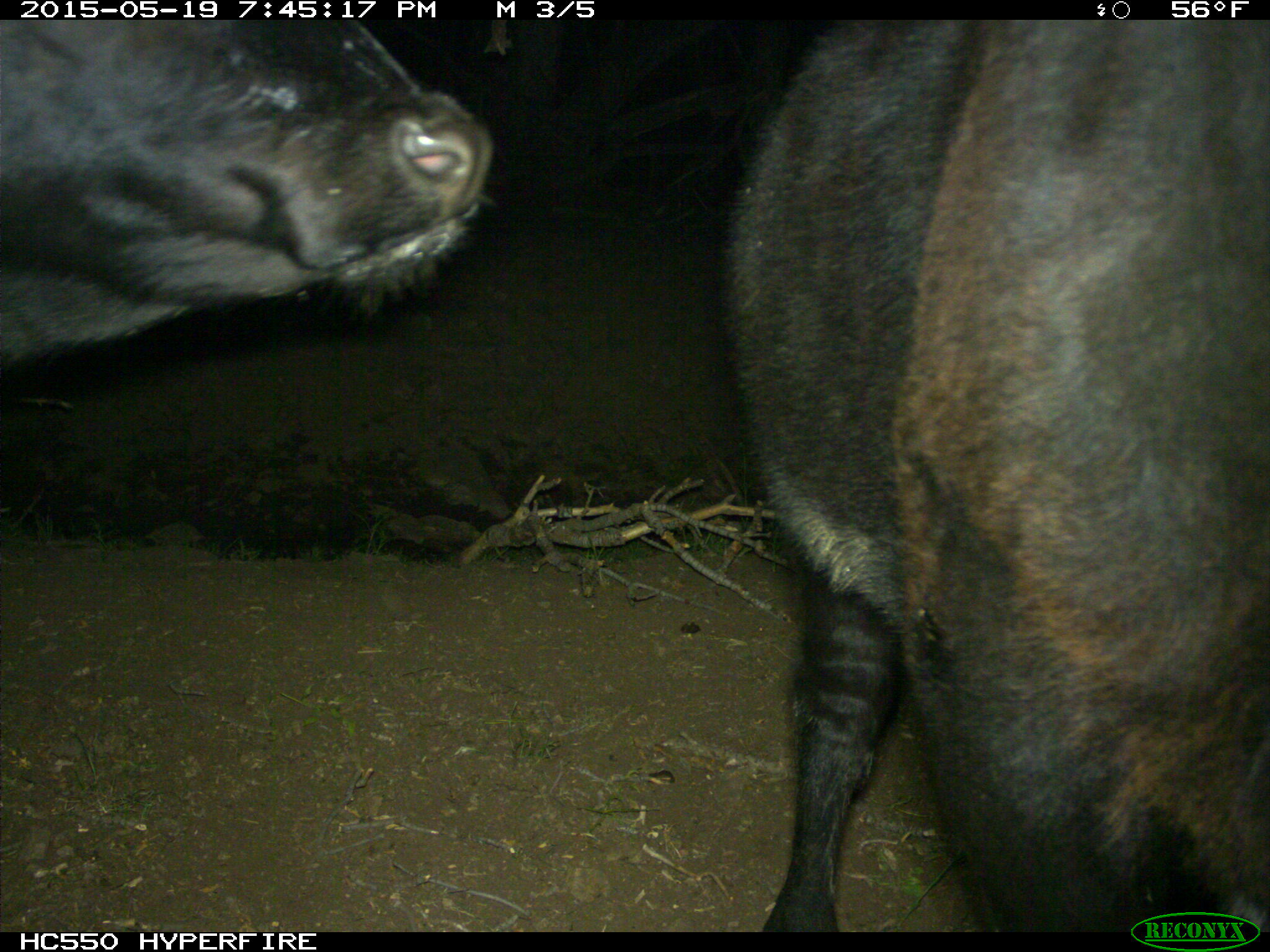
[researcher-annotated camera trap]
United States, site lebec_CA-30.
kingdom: Animalia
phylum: Chordata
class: Mammalia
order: Artiodactyla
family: Bovidae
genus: Bos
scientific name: Bos taurus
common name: domestic cow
Bos taurus (domestic cow).